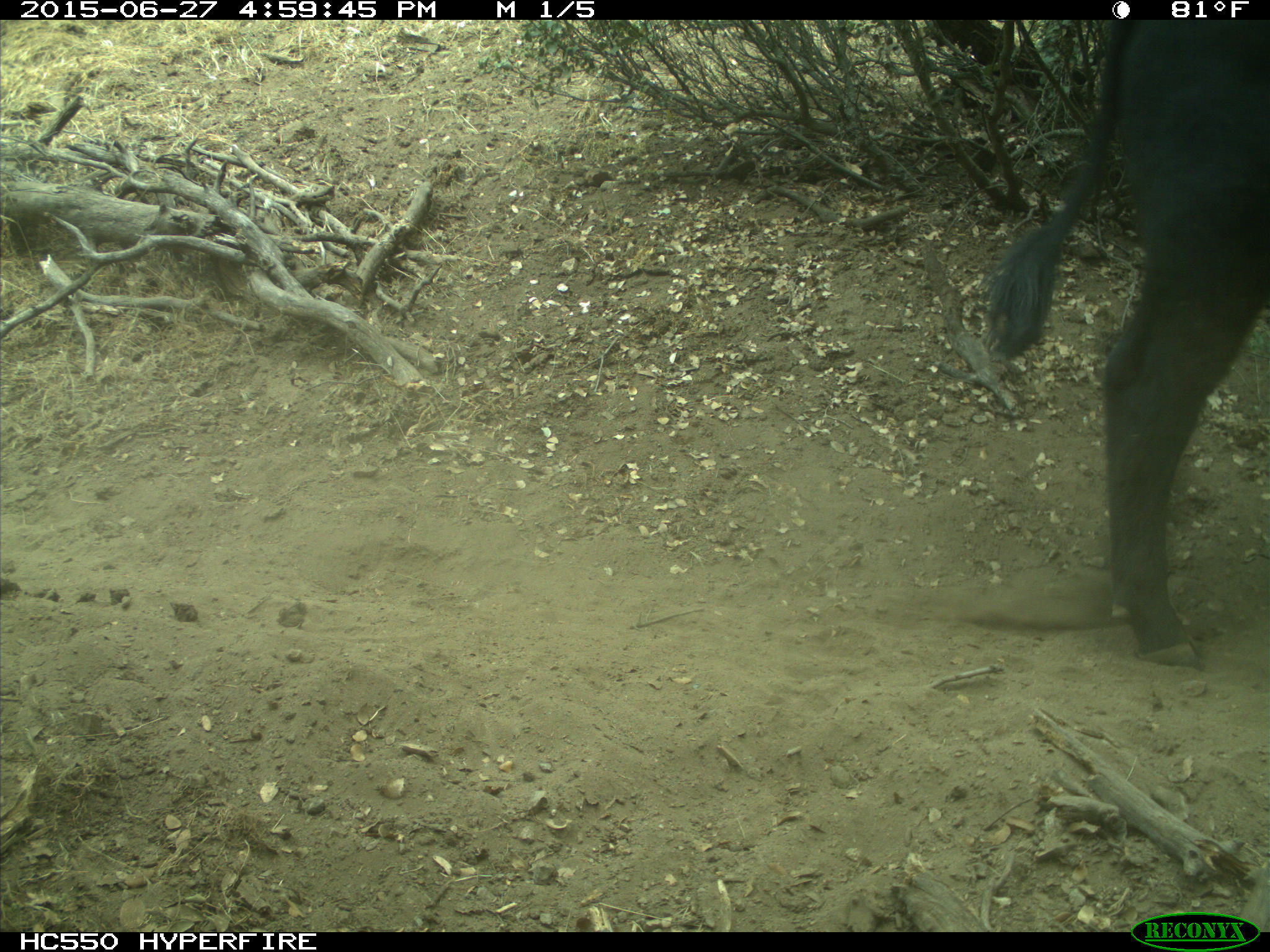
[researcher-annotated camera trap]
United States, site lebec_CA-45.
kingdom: Animalia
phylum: Chordata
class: Mammalia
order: Artiodactyla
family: Bovidae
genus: Bos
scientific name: Bos taurus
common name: domestic cow